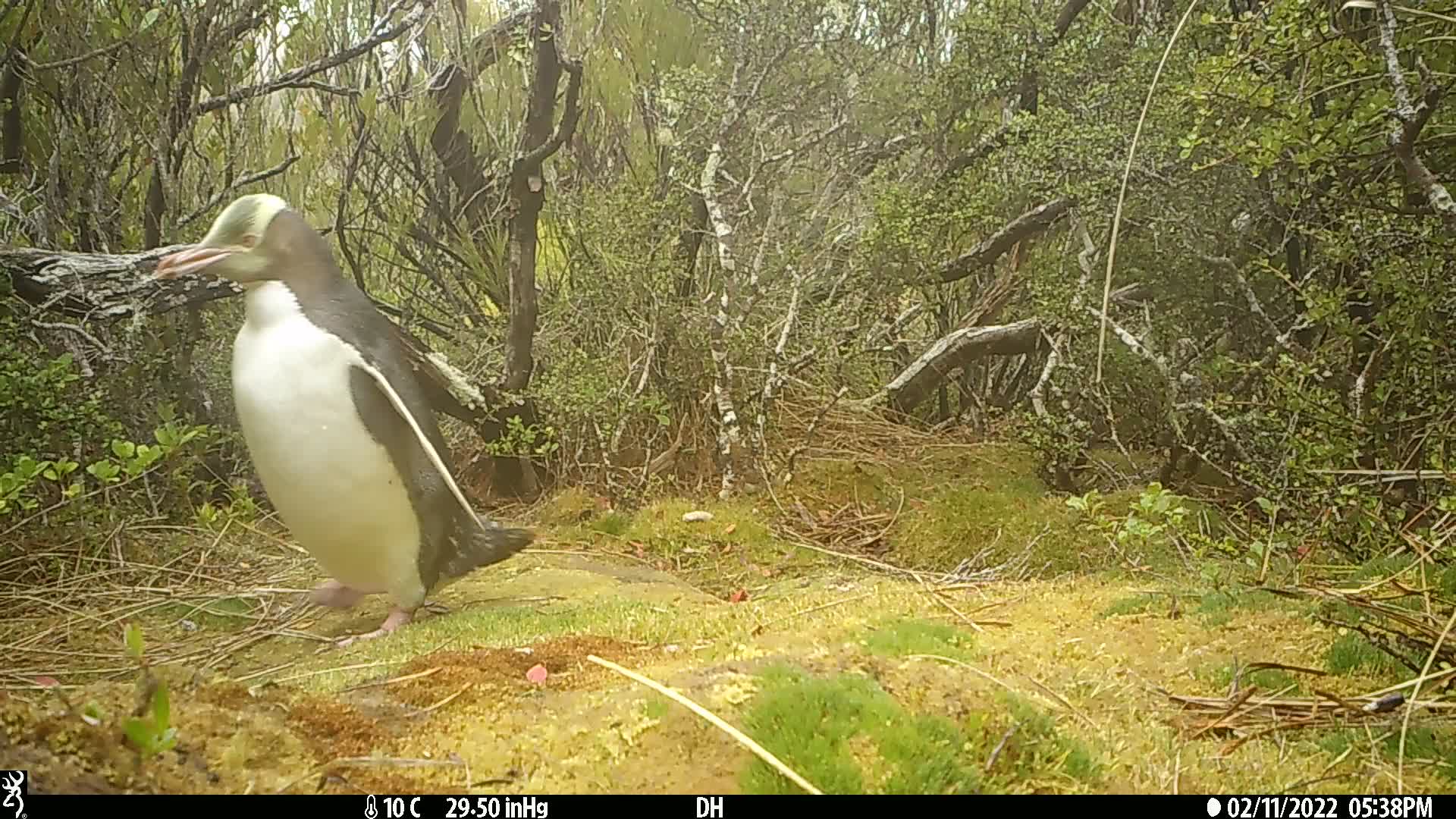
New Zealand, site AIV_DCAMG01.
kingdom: Animalia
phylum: Chordata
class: Aves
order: Sphenisciformes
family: Spheniscidae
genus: Megadyptes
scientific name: Megadyptes antipodes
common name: yellow-eyed penguin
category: yellow eyed penguin